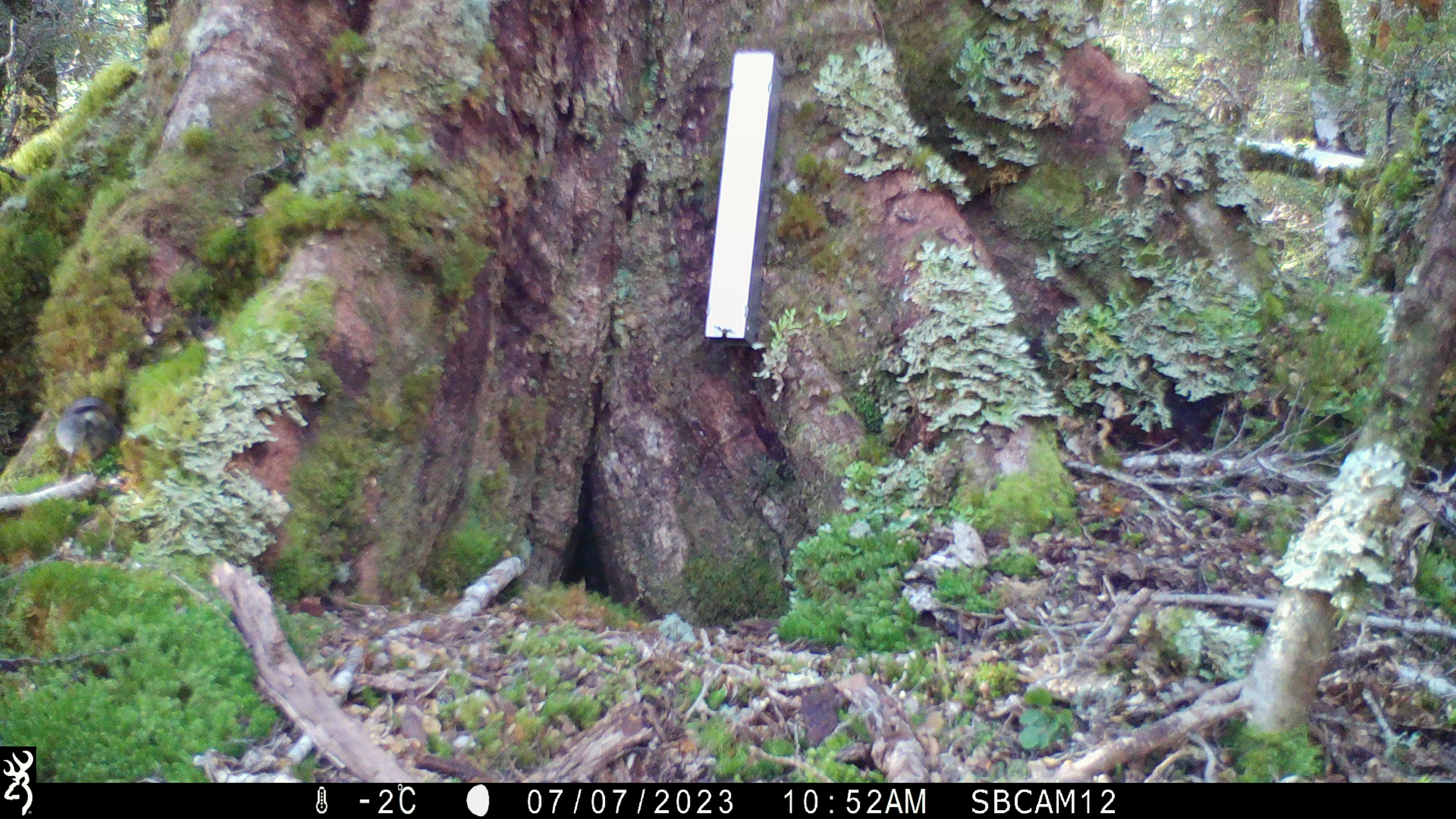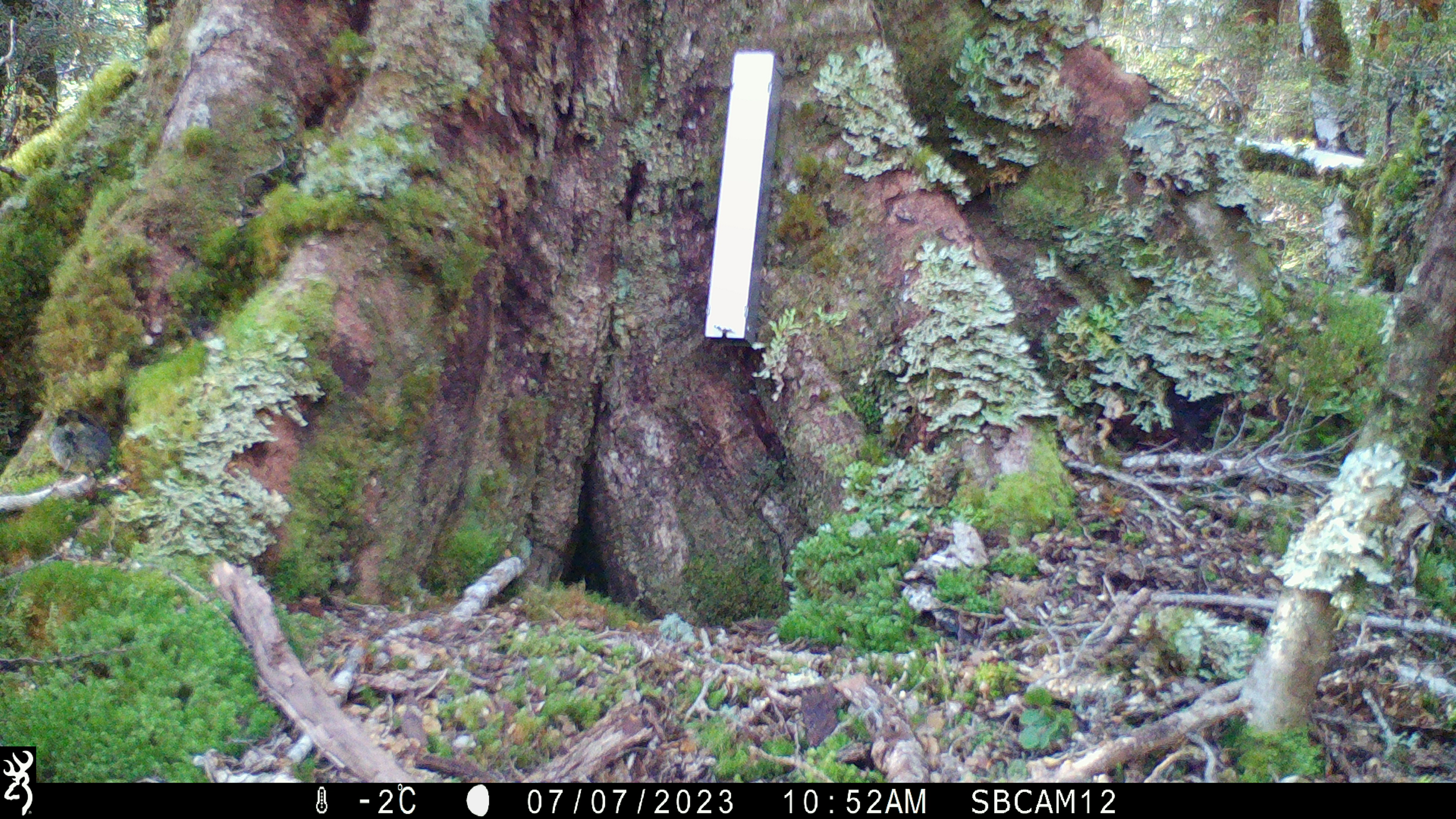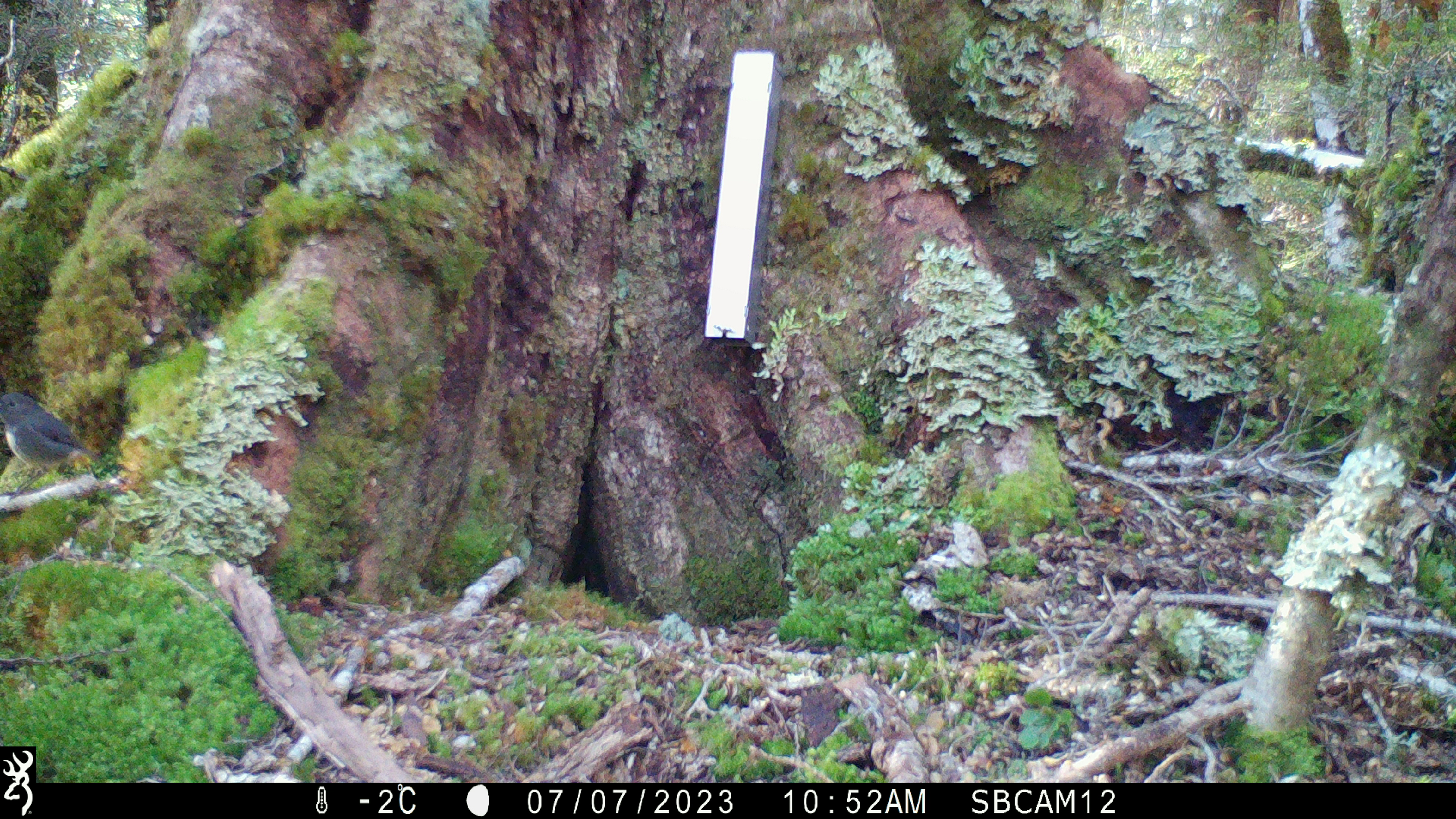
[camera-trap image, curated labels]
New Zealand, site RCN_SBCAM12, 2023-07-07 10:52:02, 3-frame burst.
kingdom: Animalia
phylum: Chordata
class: Aves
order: Passeriformes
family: Petroicidae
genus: Petroica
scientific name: Petroica australis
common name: new zealand robin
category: robin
Robin (new zealand robin) (Petroica australis).